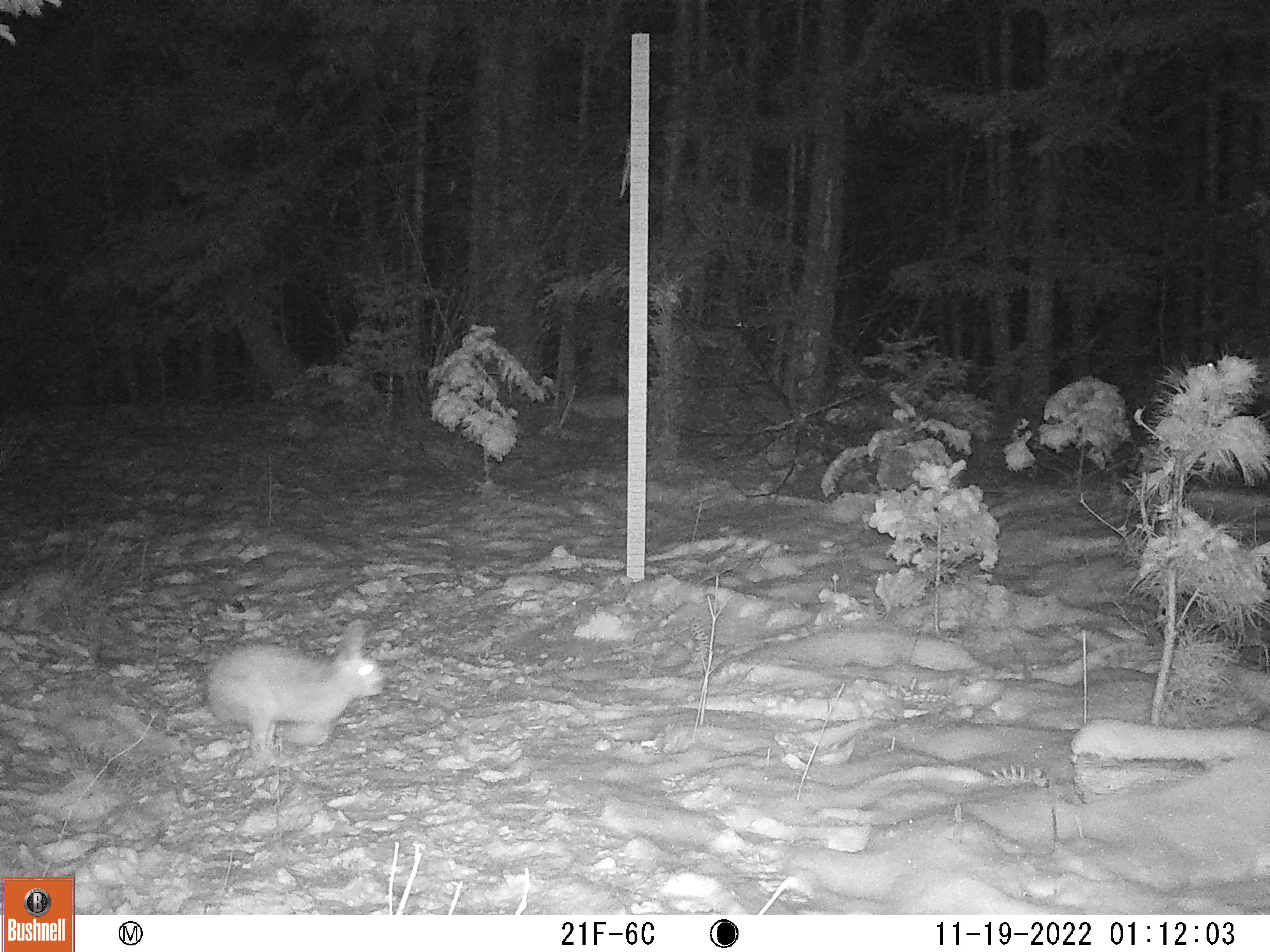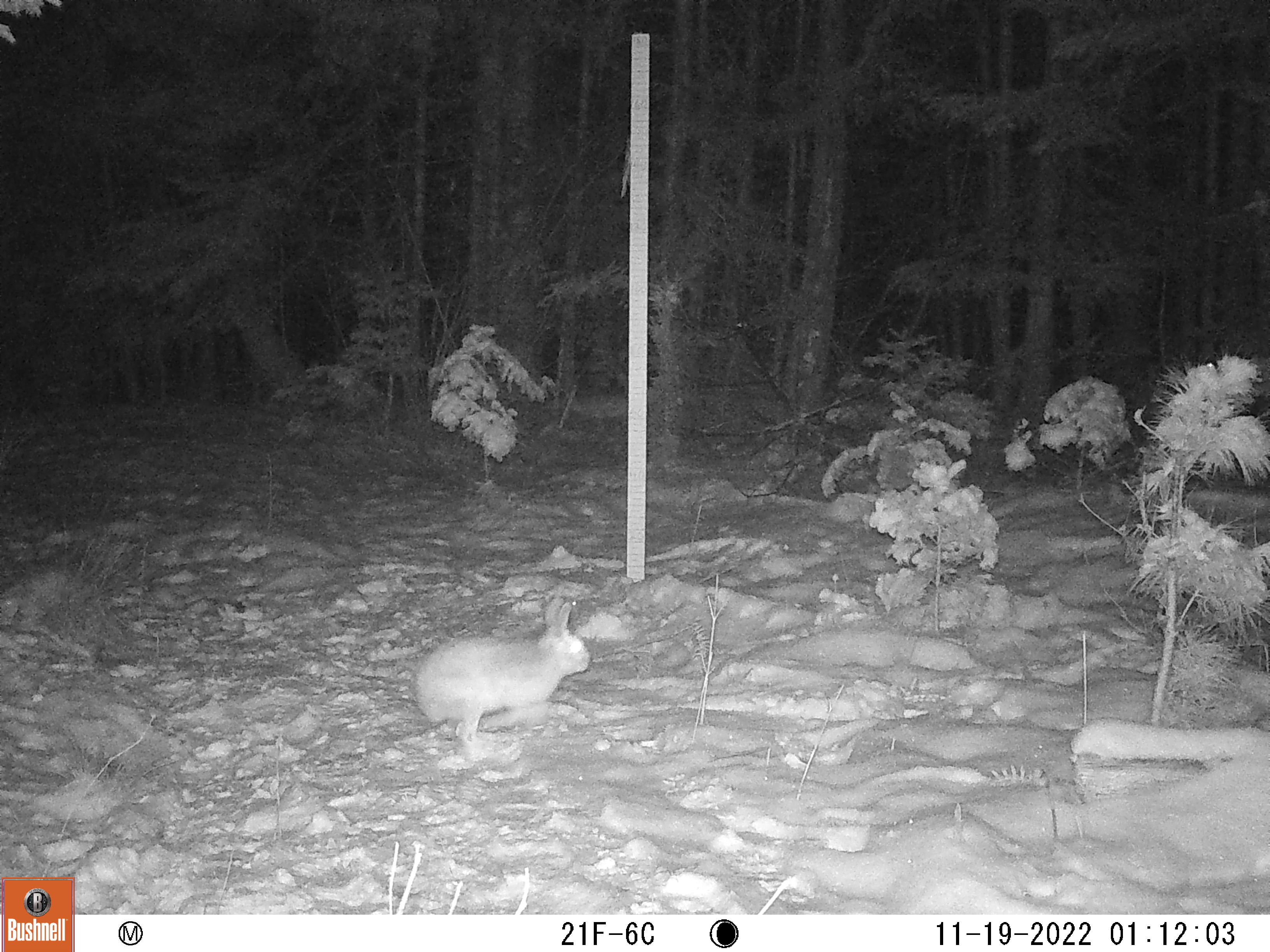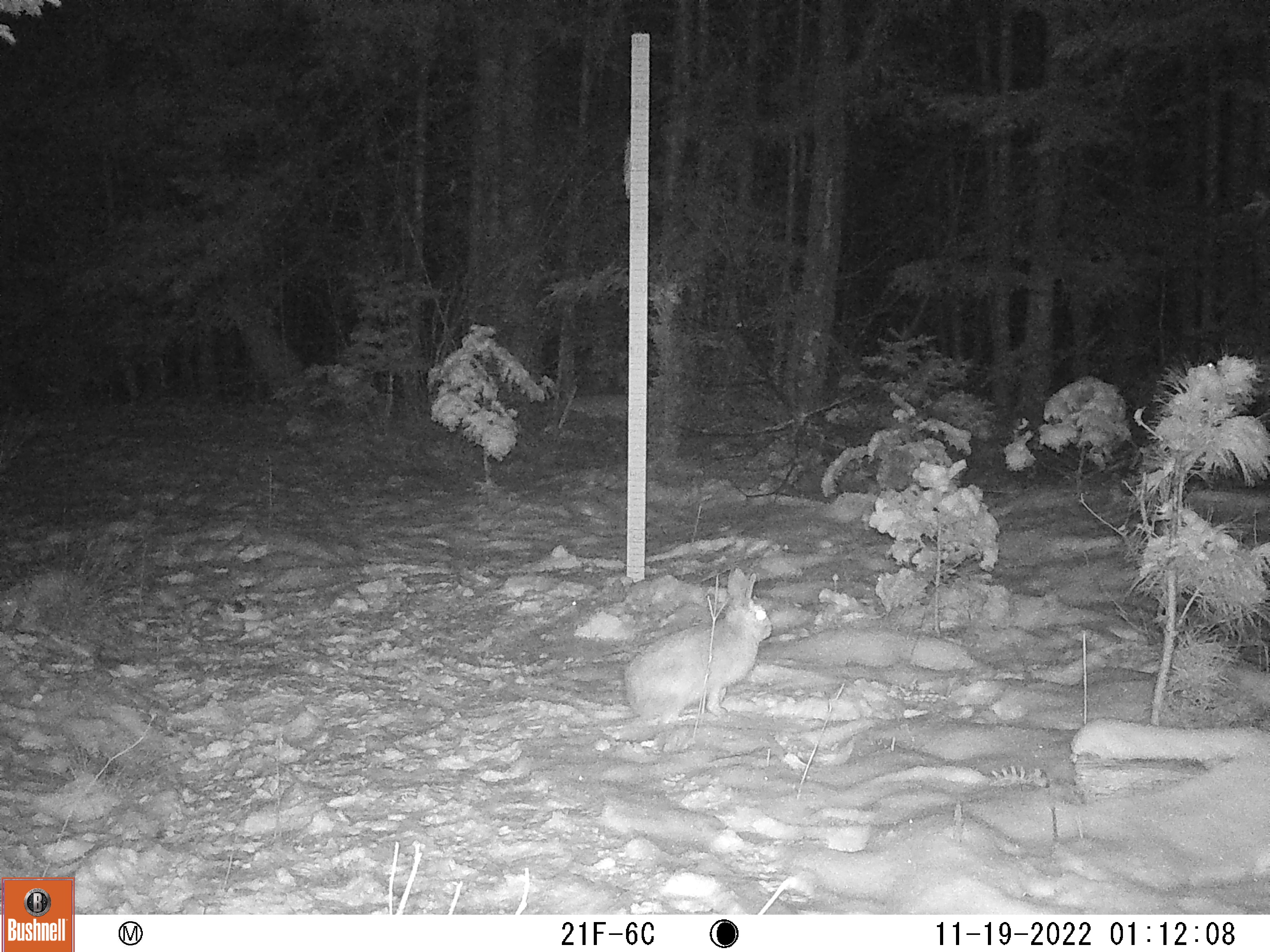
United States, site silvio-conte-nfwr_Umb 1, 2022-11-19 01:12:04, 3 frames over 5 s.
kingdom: Animalia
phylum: Chordata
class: Mammalia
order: Lagomorpha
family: Leporidae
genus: Lepus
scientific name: Lepus americanus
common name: snowshoe hare